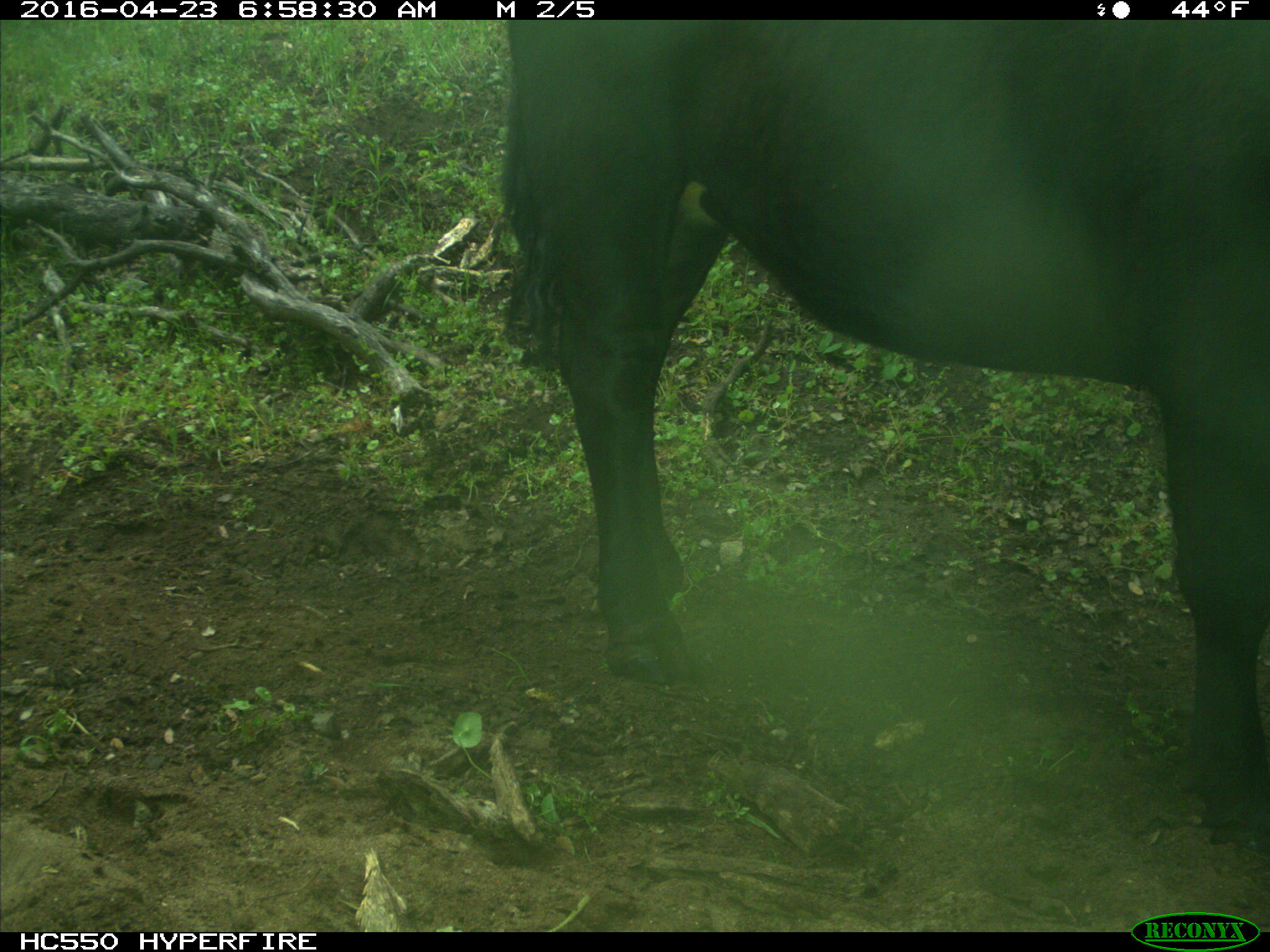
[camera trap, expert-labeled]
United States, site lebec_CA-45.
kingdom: Animalia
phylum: Chordata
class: Mammalia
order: Artiodactyla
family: Bovidae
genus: Bos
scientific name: Bos taurus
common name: domestic cow